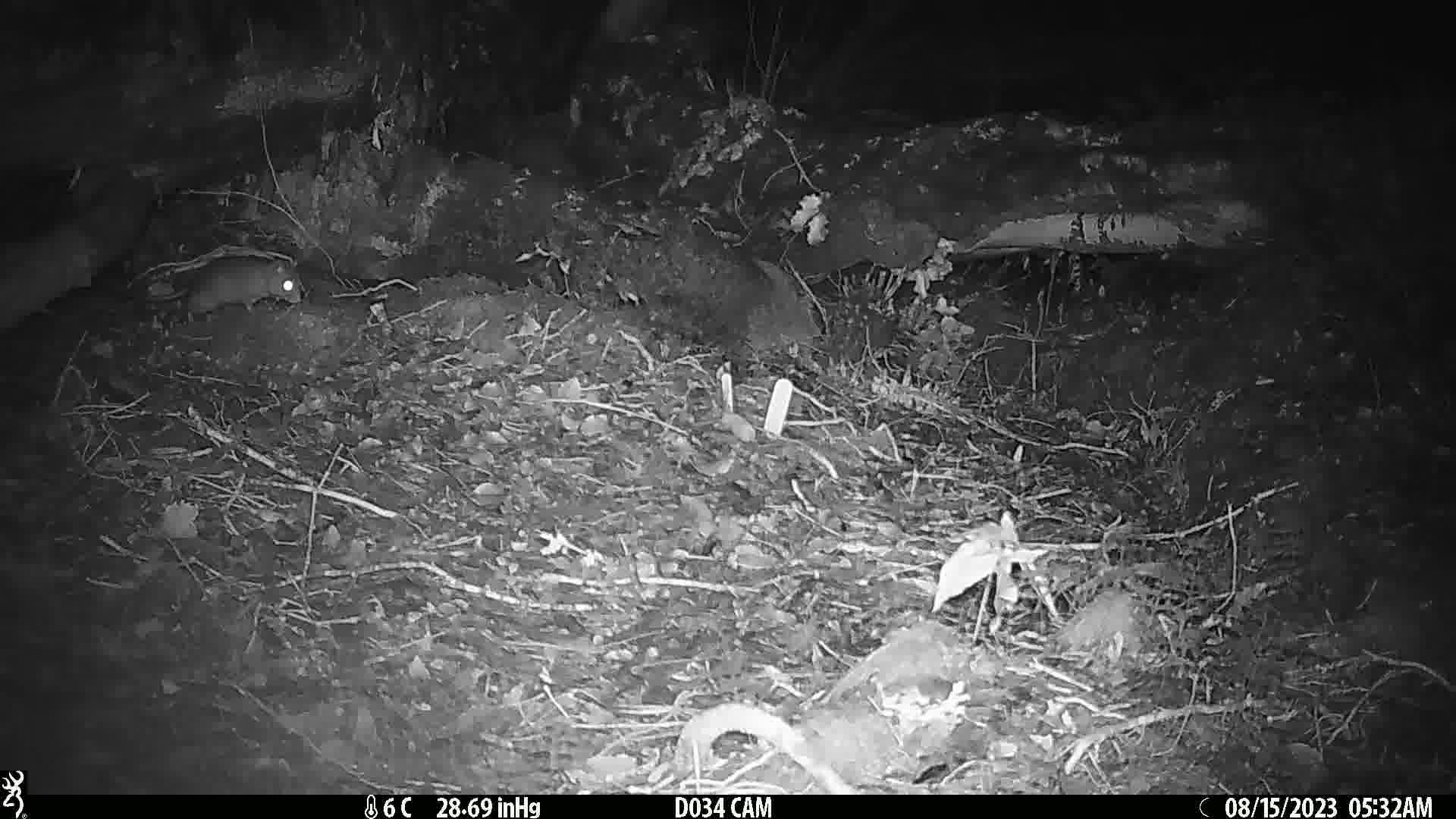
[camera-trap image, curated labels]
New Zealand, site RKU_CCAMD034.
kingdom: Animalia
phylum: Chordata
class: Mammalia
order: Rodentia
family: Muridae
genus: Rattus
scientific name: Rattus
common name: rat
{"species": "rat (Rattus)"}